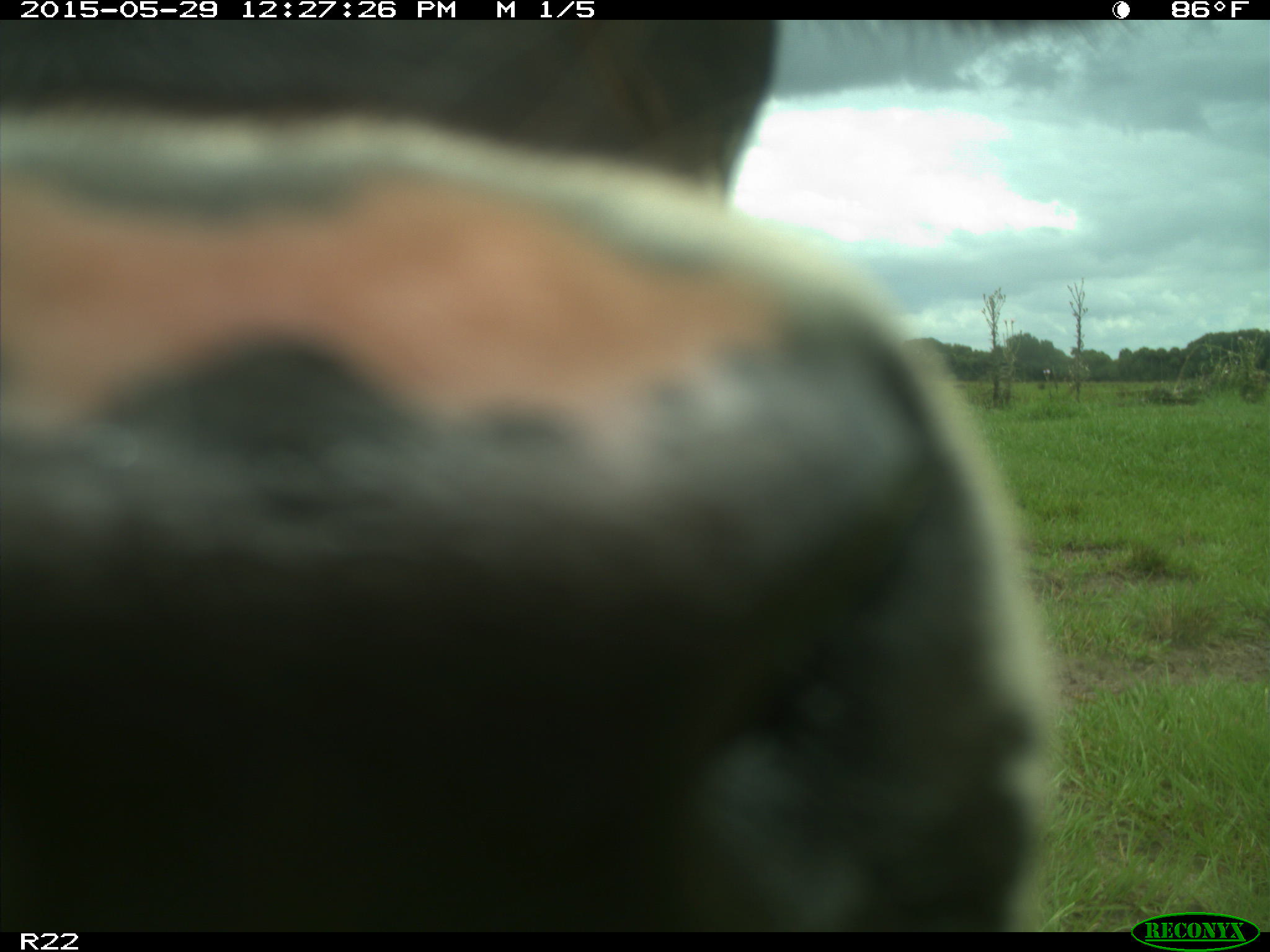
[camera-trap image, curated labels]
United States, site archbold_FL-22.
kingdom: Animalia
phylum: Chordata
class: Mammalia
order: Artiodactyla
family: Bovidae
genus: Bos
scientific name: Bos taurus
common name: domestic cow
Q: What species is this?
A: Bos taurus (domestic cow).